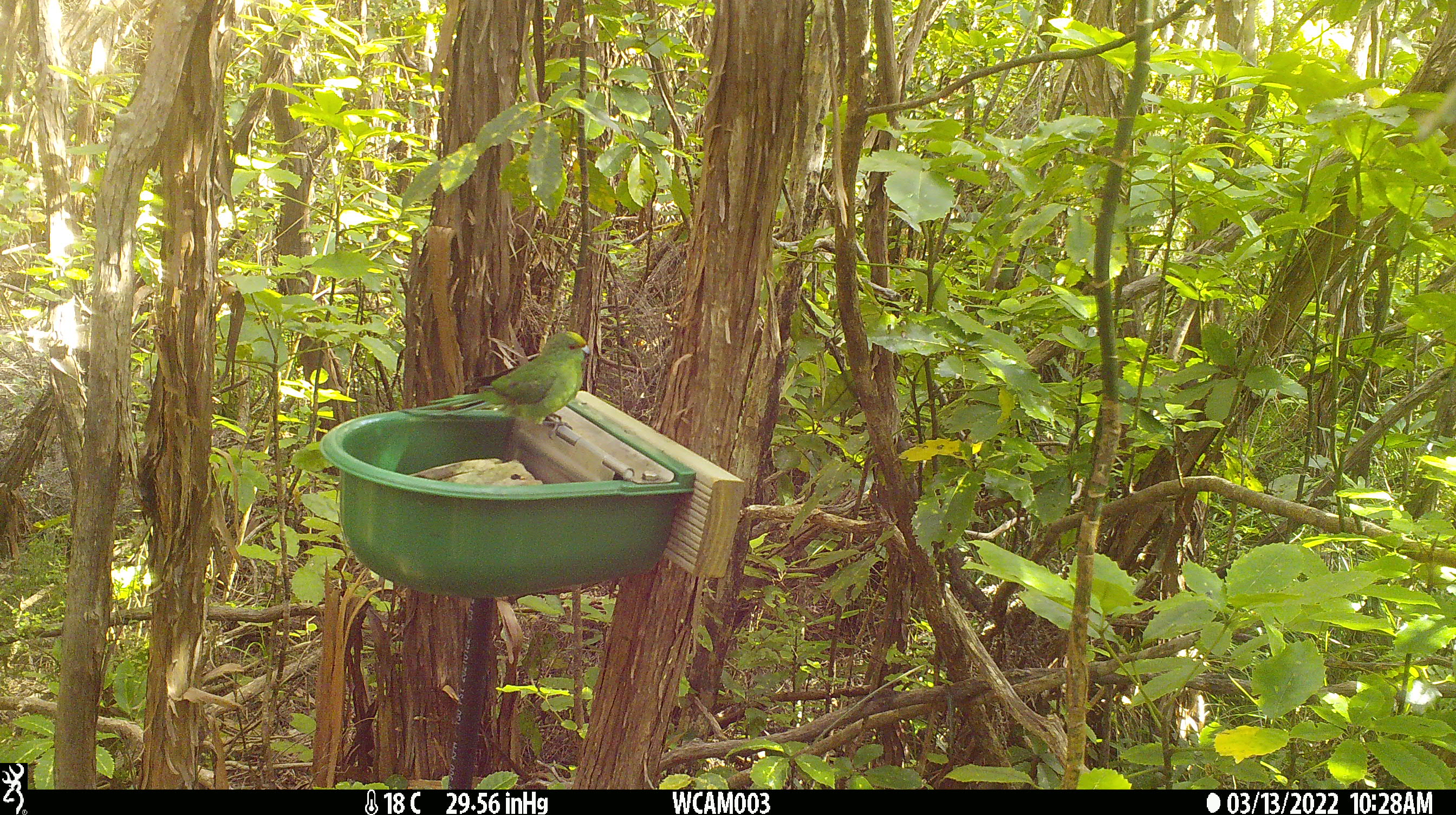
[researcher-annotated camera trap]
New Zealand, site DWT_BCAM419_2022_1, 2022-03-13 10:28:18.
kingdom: Animalia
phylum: Chordata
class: Aves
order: Psittaciformes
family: Psittaculidae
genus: Cyanoramphus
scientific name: Cyanoramphus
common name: parakeet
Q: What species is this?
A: Parakeet (Cyanoramphus).